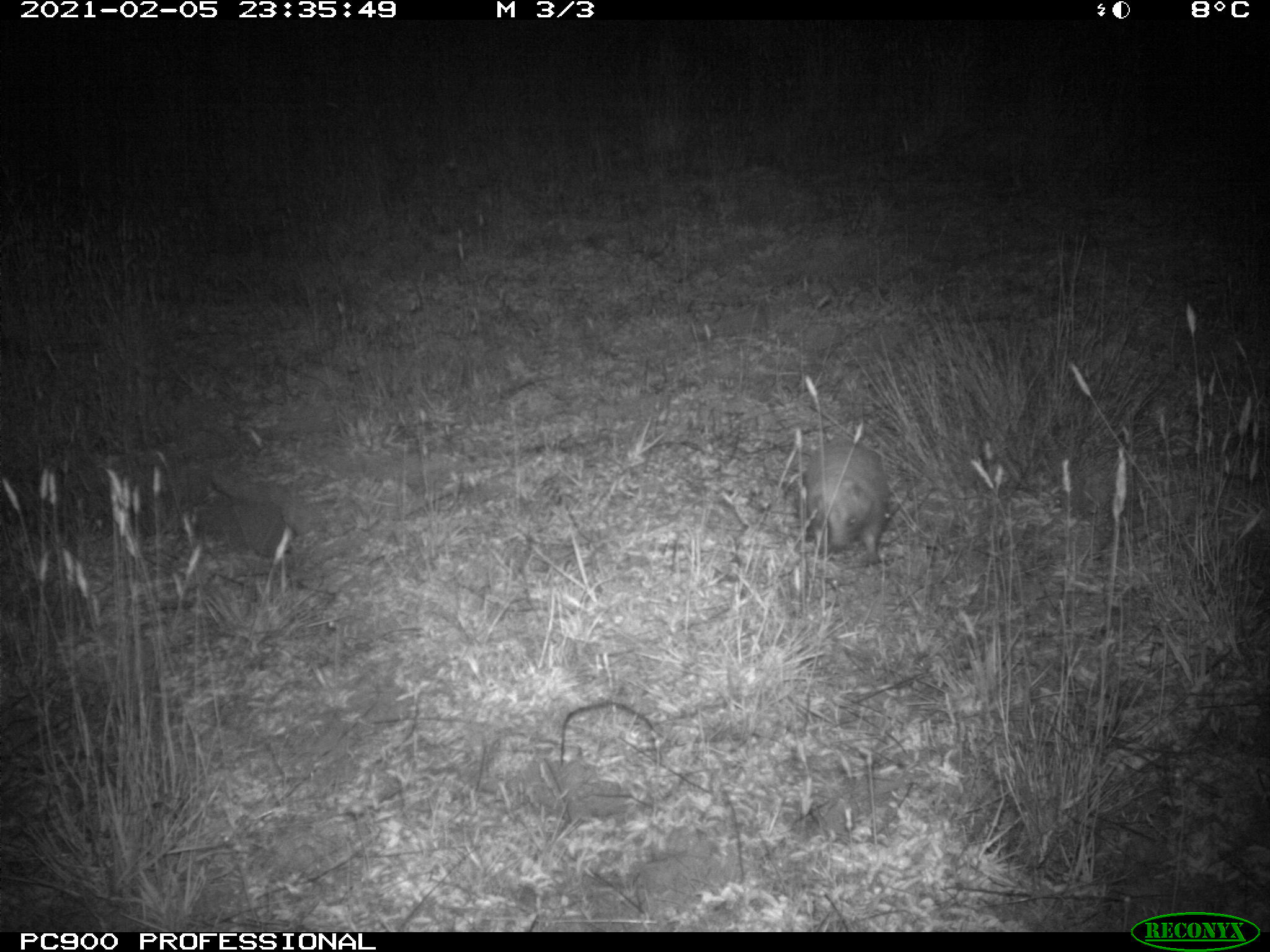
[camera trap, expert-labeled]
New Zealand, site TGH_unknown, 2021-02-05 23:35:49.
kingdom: Animalia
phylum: Chordata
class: Mammalia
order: Eulipotyphla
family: Erinaceidae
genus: Erinaceus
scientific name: Erinaceus europaeus europaeus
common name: european hedgehog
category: hedgehog